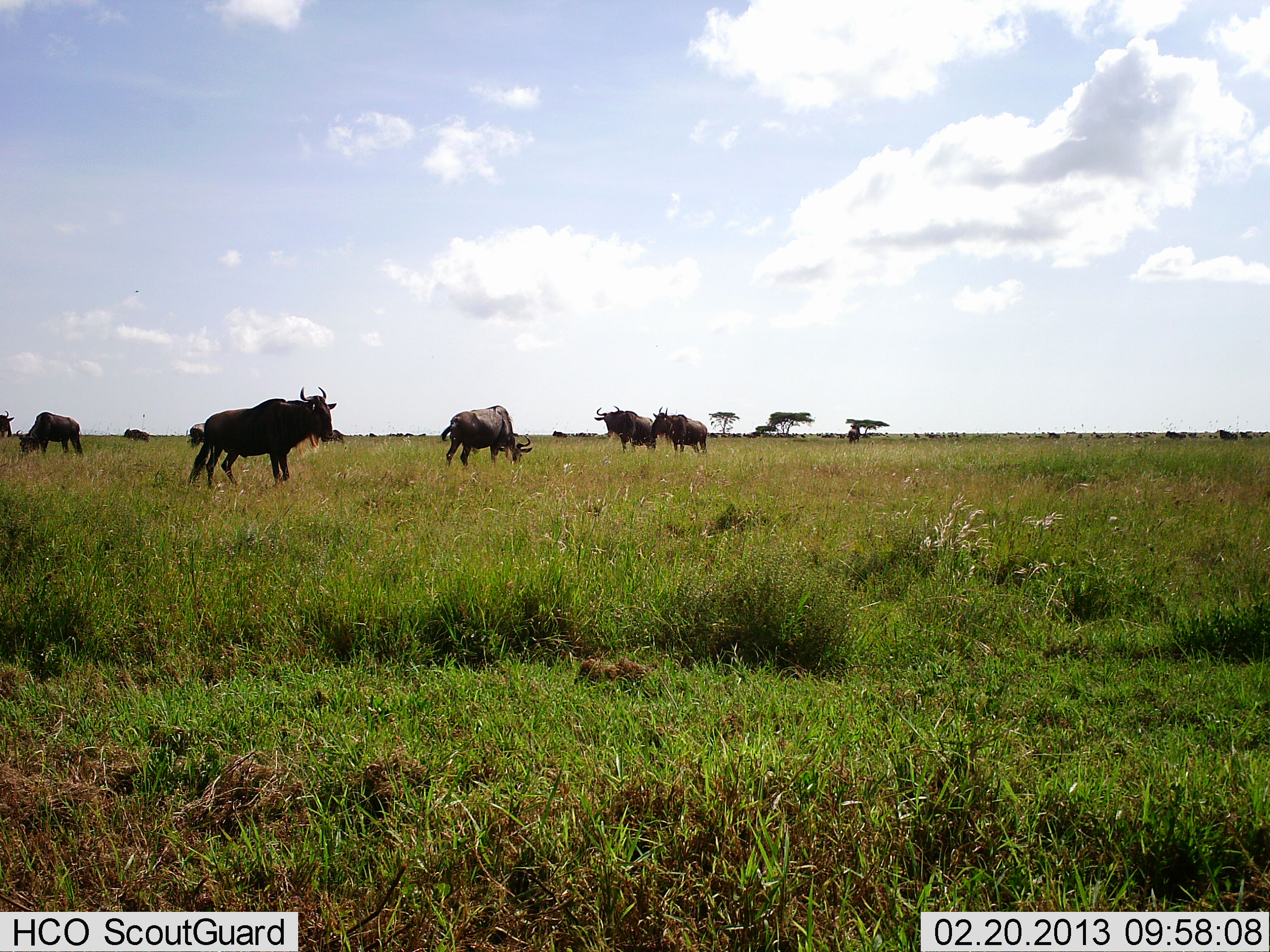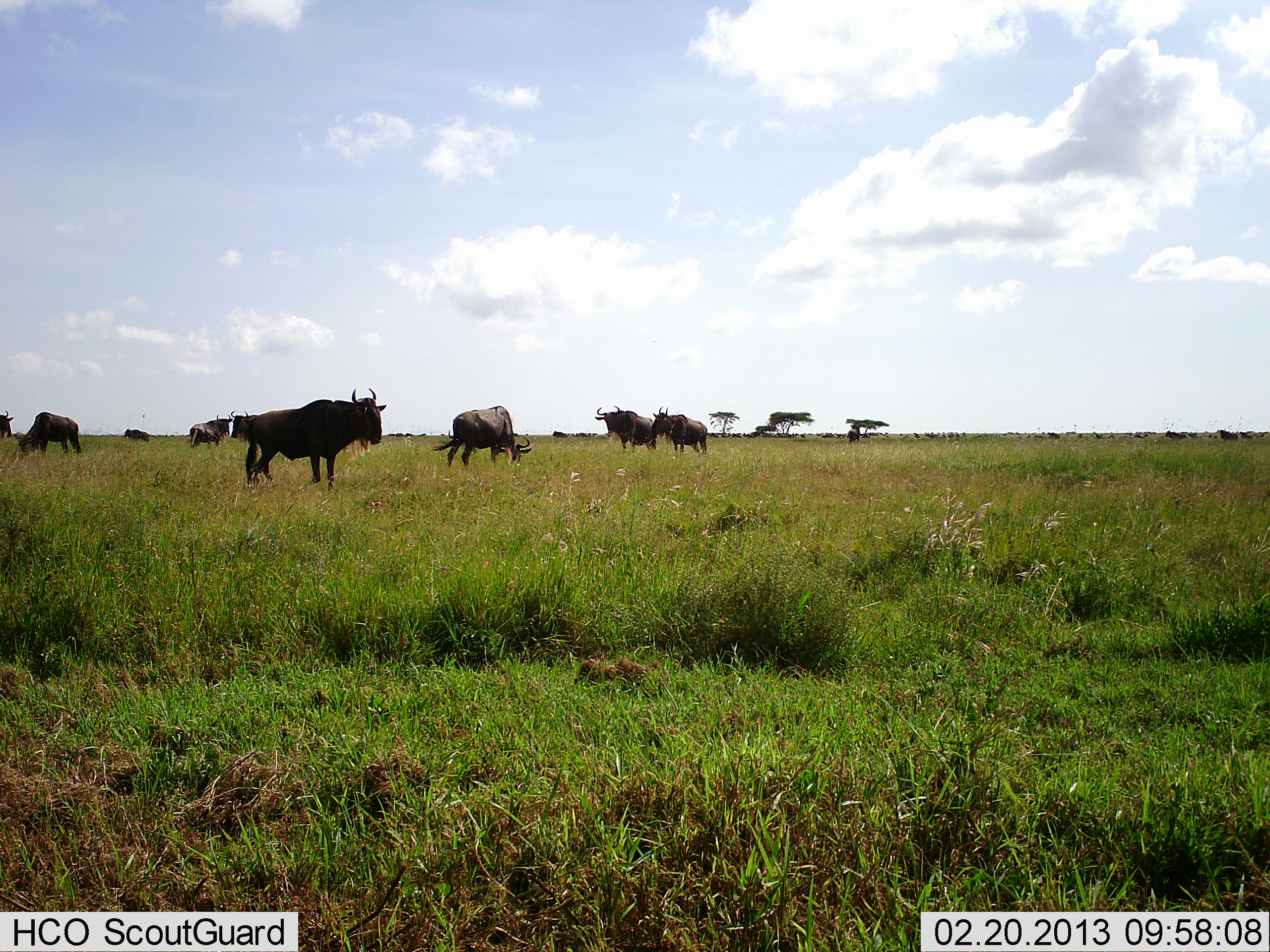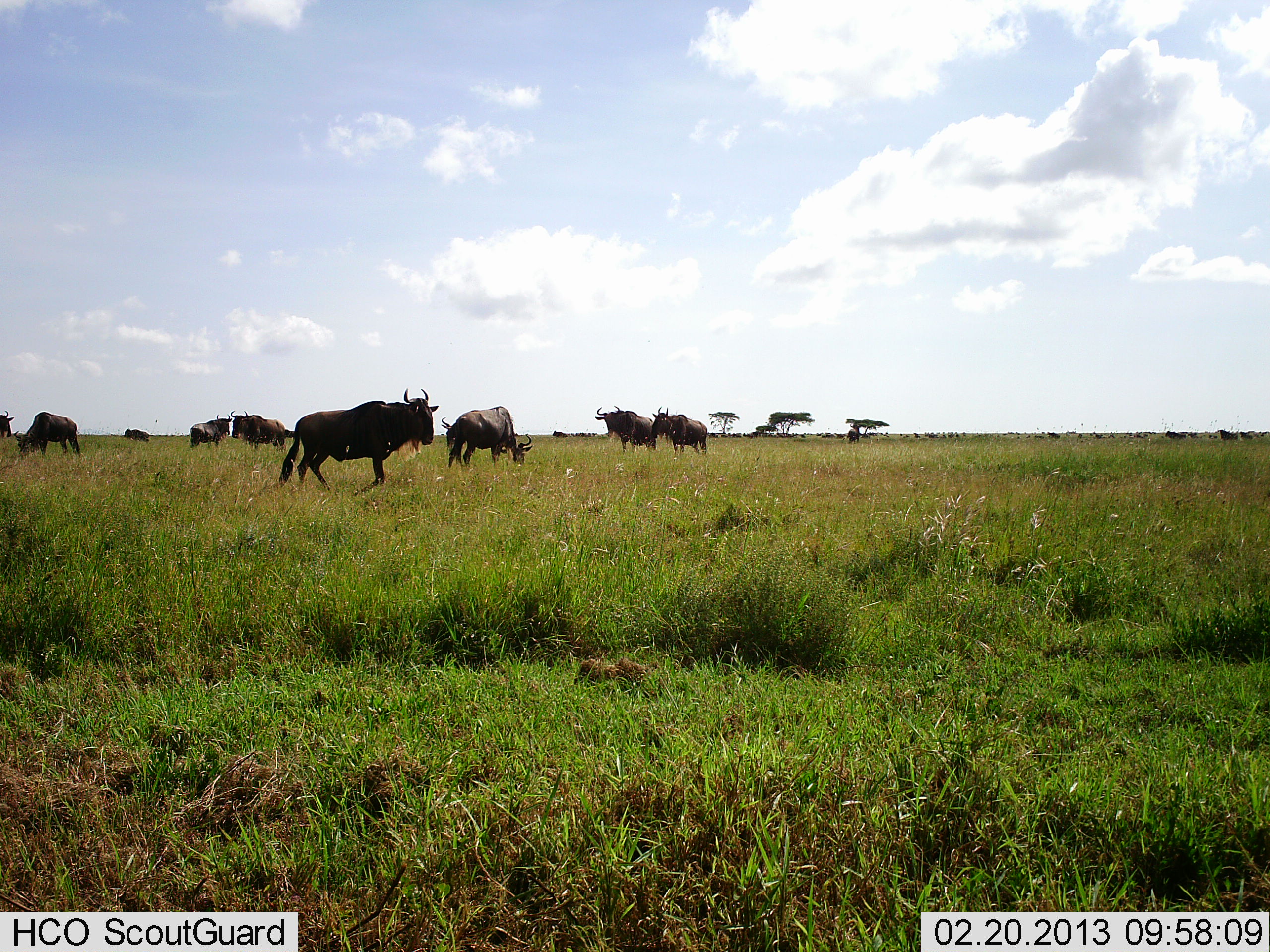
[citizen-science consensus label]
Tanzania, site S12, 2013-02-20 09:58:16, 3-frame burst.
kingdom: Animalia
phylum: Chordata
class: Mammalia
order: Artiodactyla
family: Bovidae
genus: Connochaetes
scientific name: Connochaetes taurinus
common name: blue wildebeest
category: wildebeest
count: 9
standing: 90%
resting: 3%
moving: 65%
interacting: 3%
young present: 0%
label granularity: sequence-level